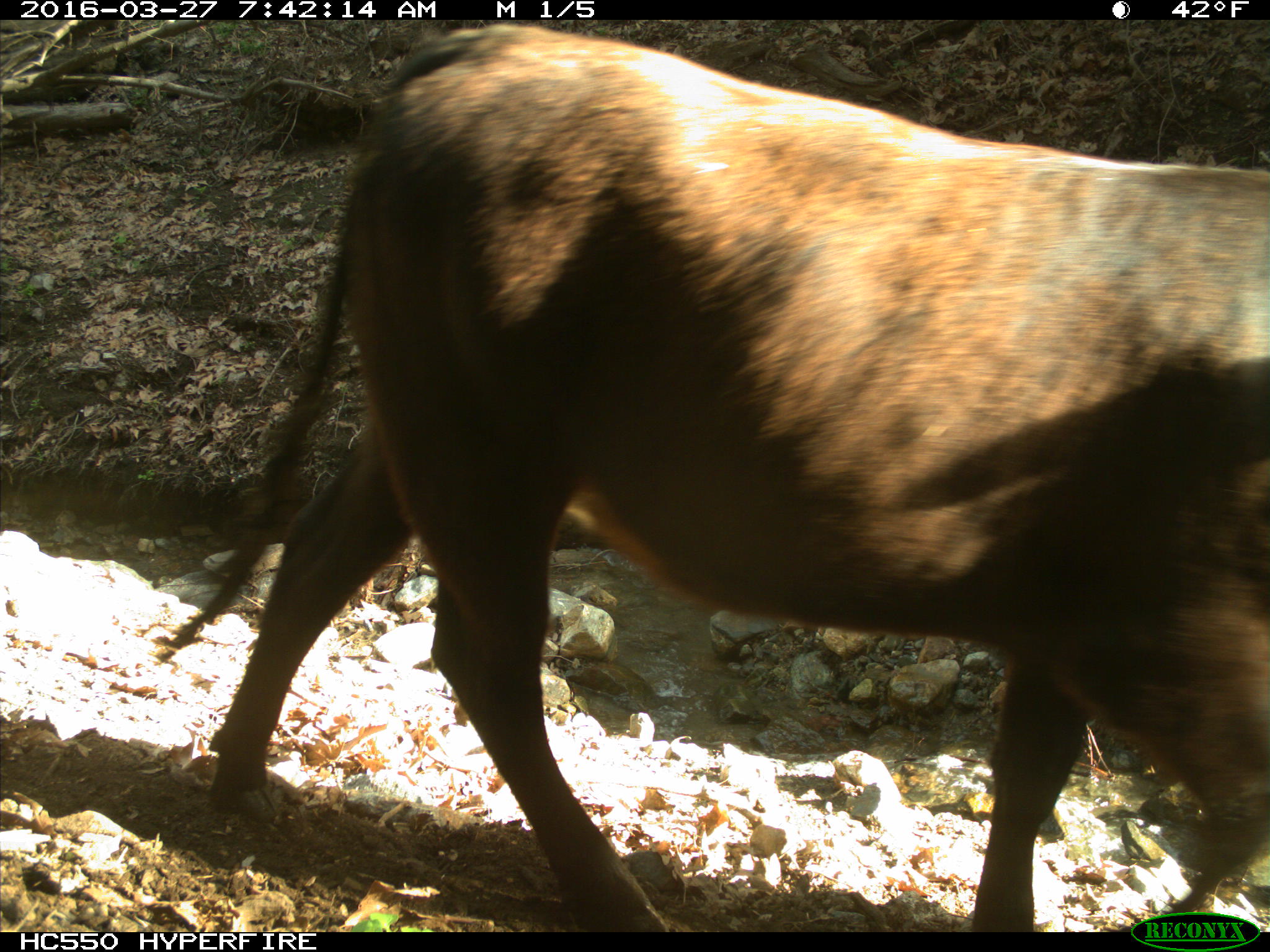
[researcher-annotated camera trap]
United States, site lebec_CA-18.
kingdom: Animalia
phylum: Chordata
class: Mammalia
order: Artiodactyla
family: Bovidae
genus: Bos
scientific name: Bos taurus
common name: domestic cow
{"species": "Bos taurus (domestic cow)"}